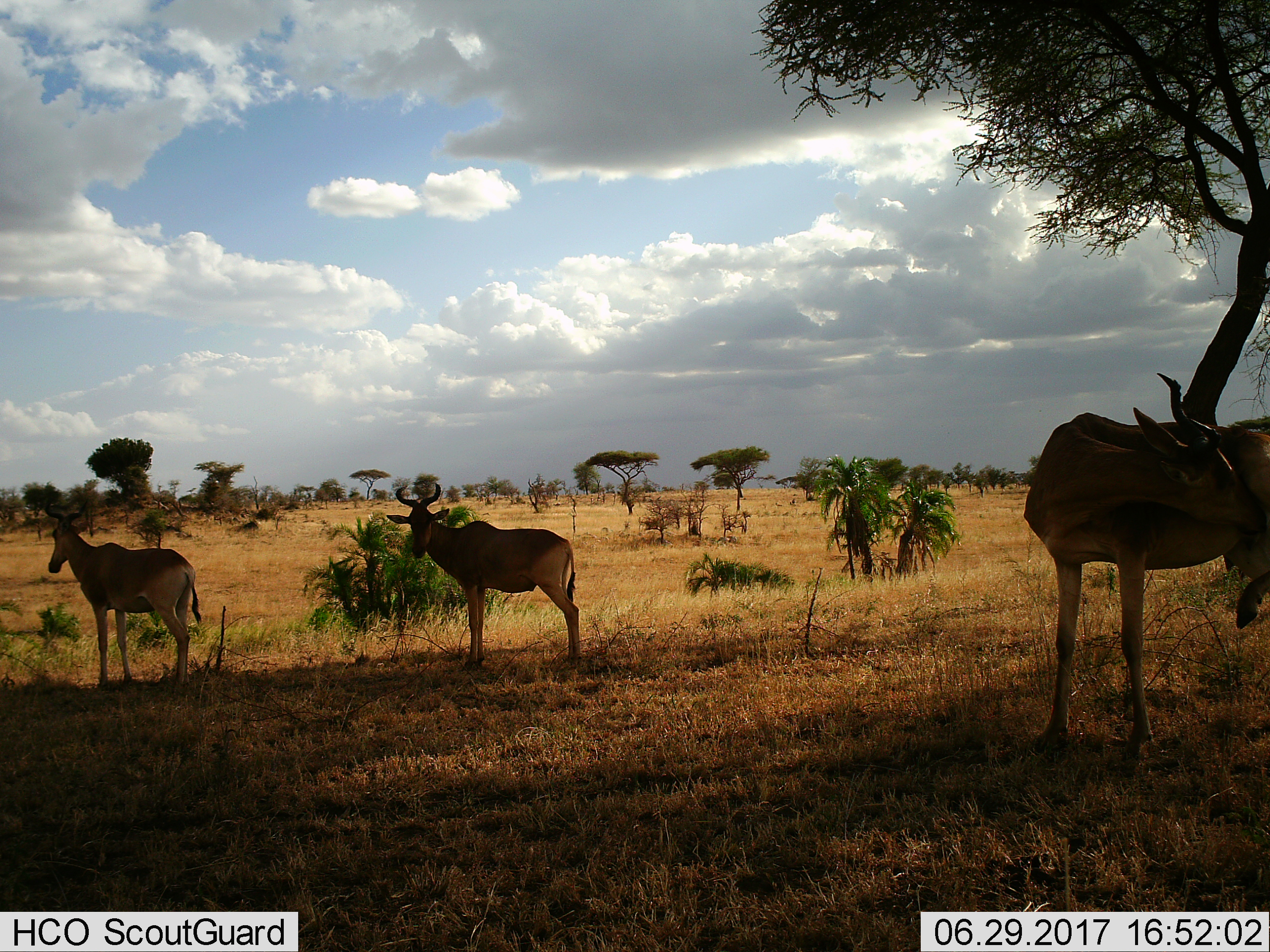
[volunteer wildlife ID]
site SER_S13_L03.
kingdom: Animalia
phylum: Chordata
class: Mammalia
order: Artiodactyla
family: Bovidae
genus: Alcelaphus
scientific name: Alcelaphus buselaphus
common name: hartebeest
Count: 3.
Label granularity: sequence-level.